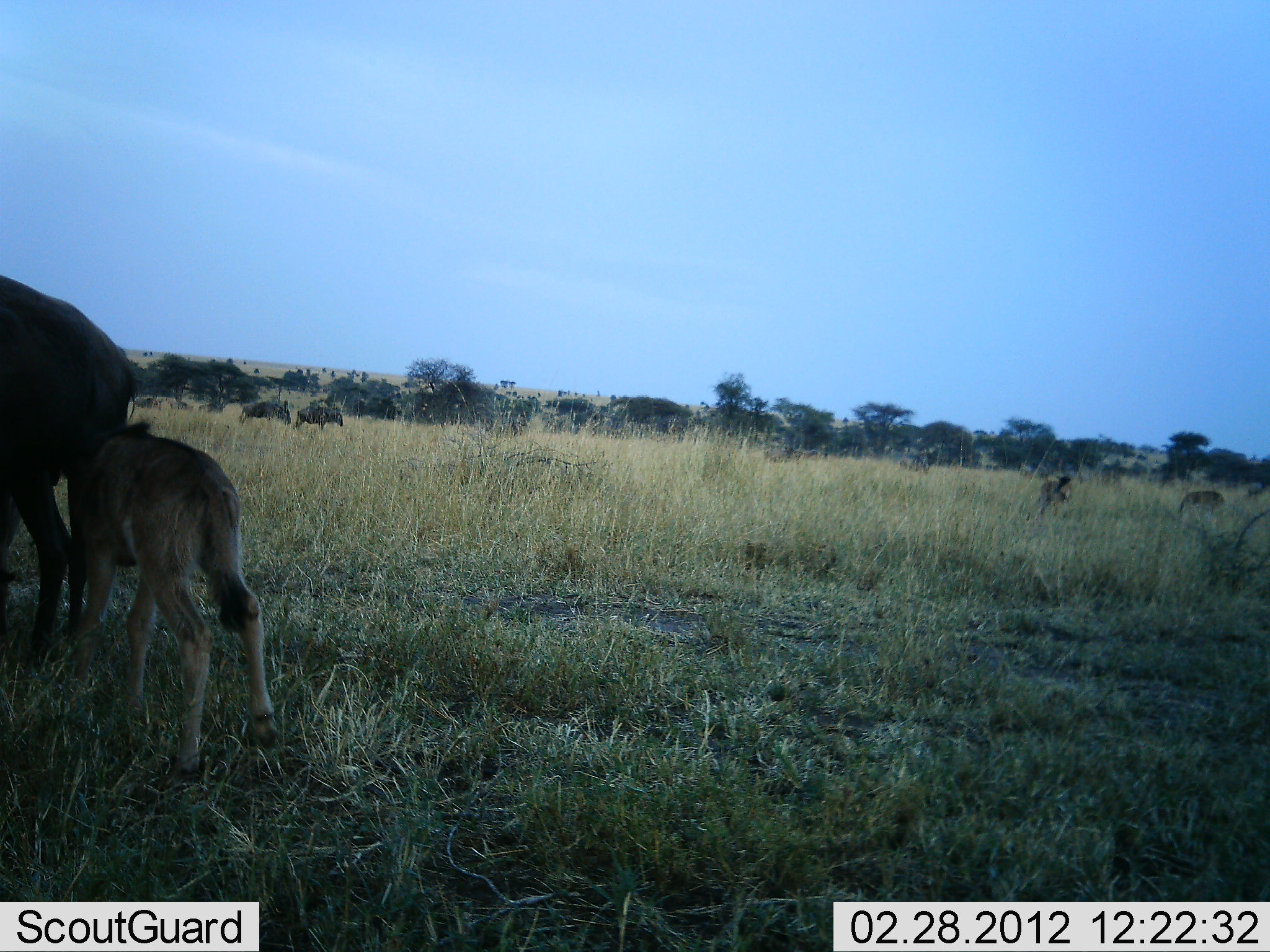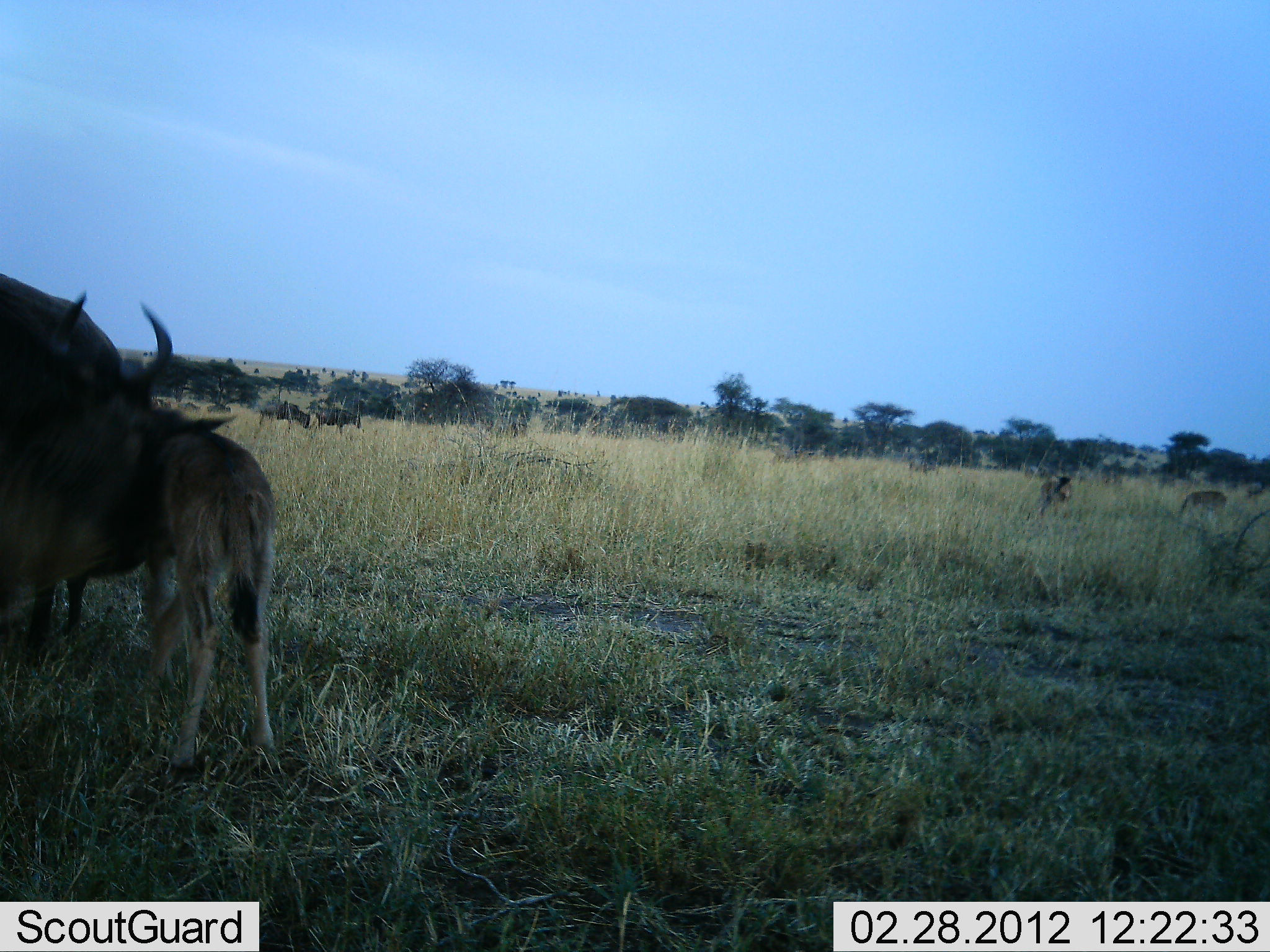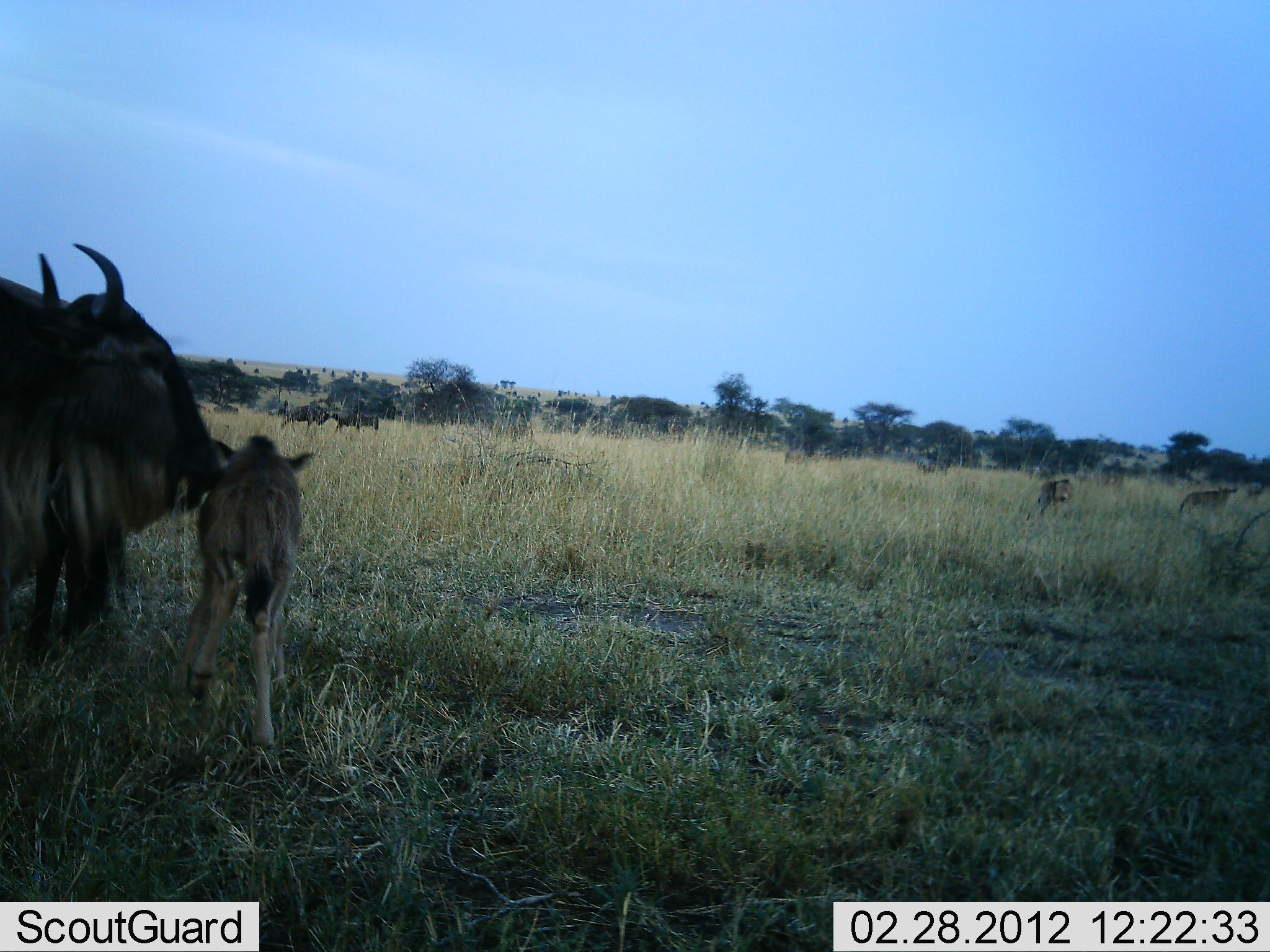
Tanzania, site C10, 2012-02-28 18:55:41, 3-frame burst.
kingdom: Animalia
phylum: Chordata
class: Mammalia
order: Artiodactyla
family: Bovidae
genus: Connochaetes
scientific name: Connochaetes taurinus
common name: blue wildebeest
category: wildebeest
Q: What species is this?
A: Wildebeest (blue wildebeest) (Connochaetes taurinus).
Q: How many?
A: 10.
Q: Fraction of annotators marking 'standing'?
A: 81%.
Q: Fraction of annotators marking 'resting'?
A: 5%.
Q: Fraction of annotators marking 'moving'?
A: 38%.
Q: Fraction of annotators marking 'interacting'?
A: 38%.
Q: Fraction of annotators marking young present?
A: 95%.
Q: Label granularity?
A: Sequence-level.